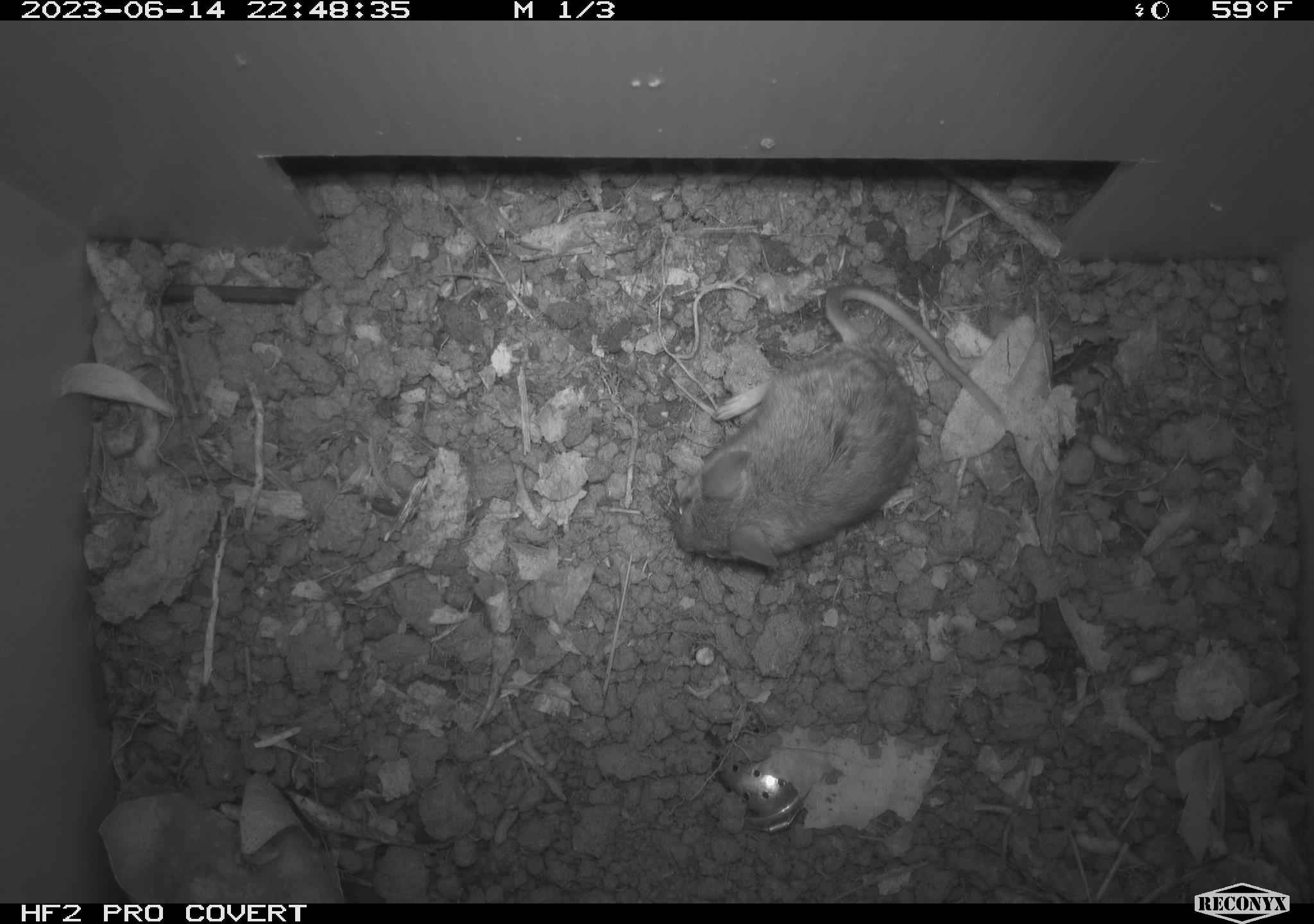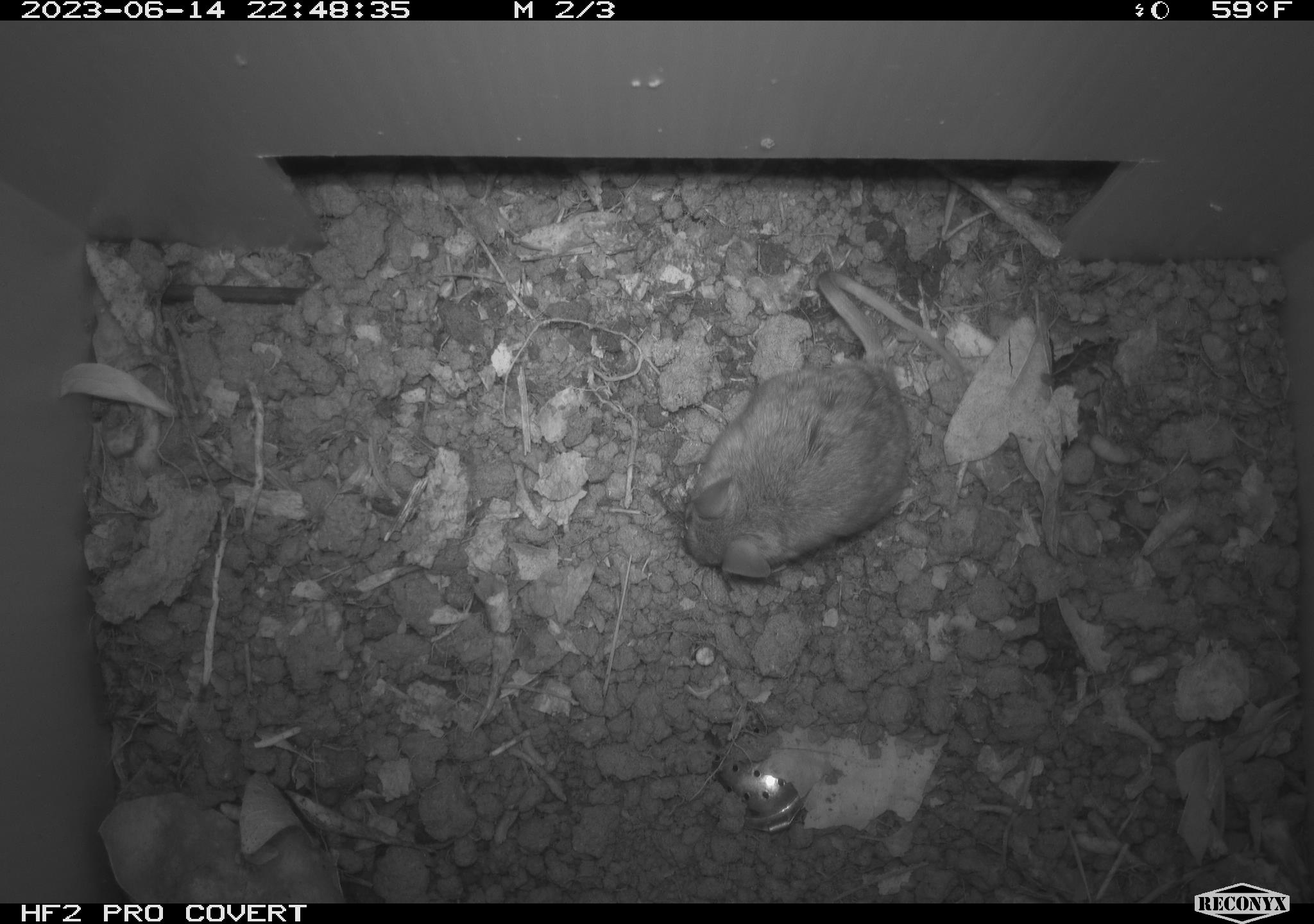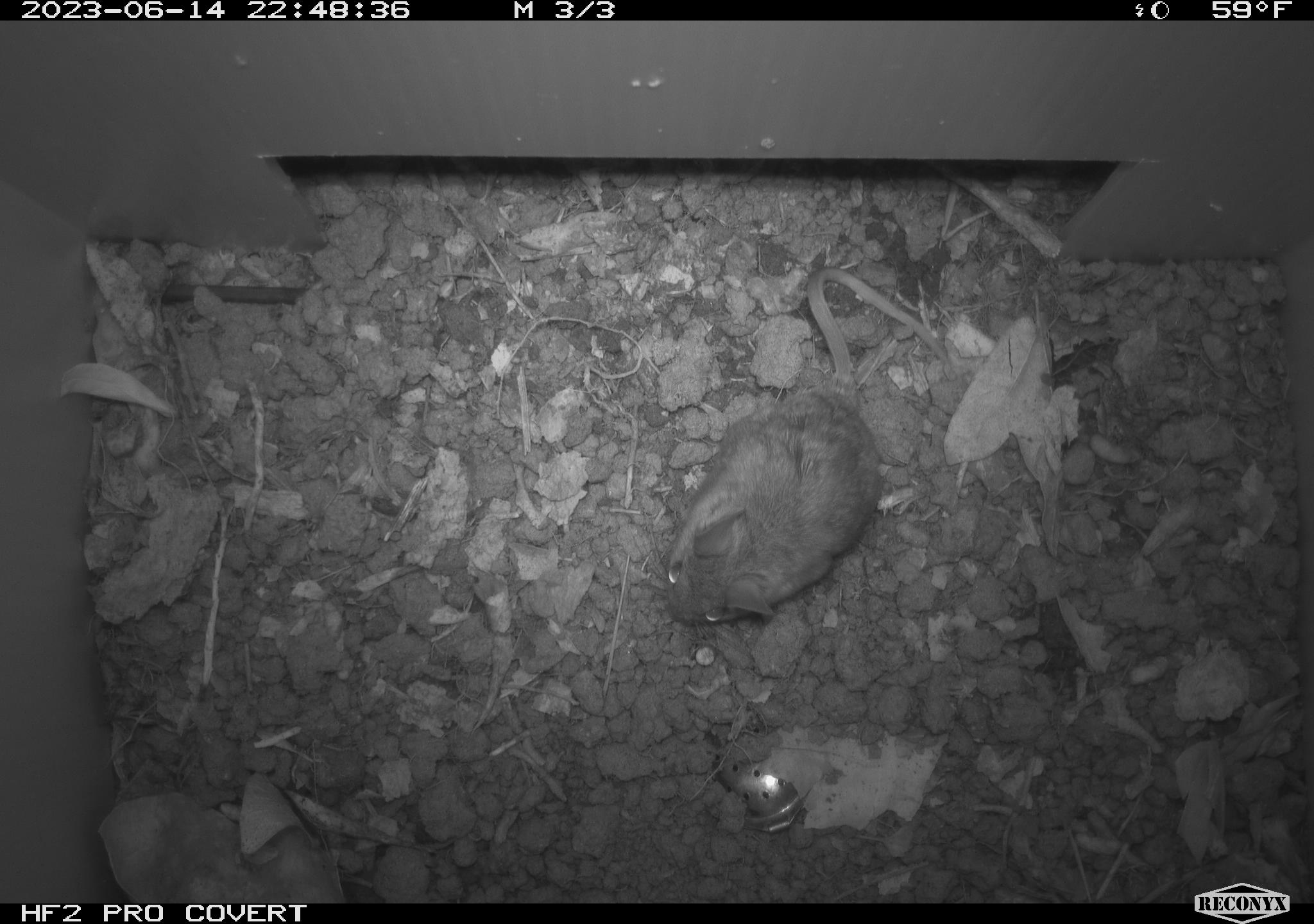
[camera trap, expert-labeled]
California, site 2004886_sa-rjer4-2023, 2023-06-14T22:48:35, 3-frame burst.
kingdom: Animalia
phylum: Chordata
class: Mammalia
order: Rodentia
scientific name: Rodentia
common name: mouse species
Mouse species (Rodentia).